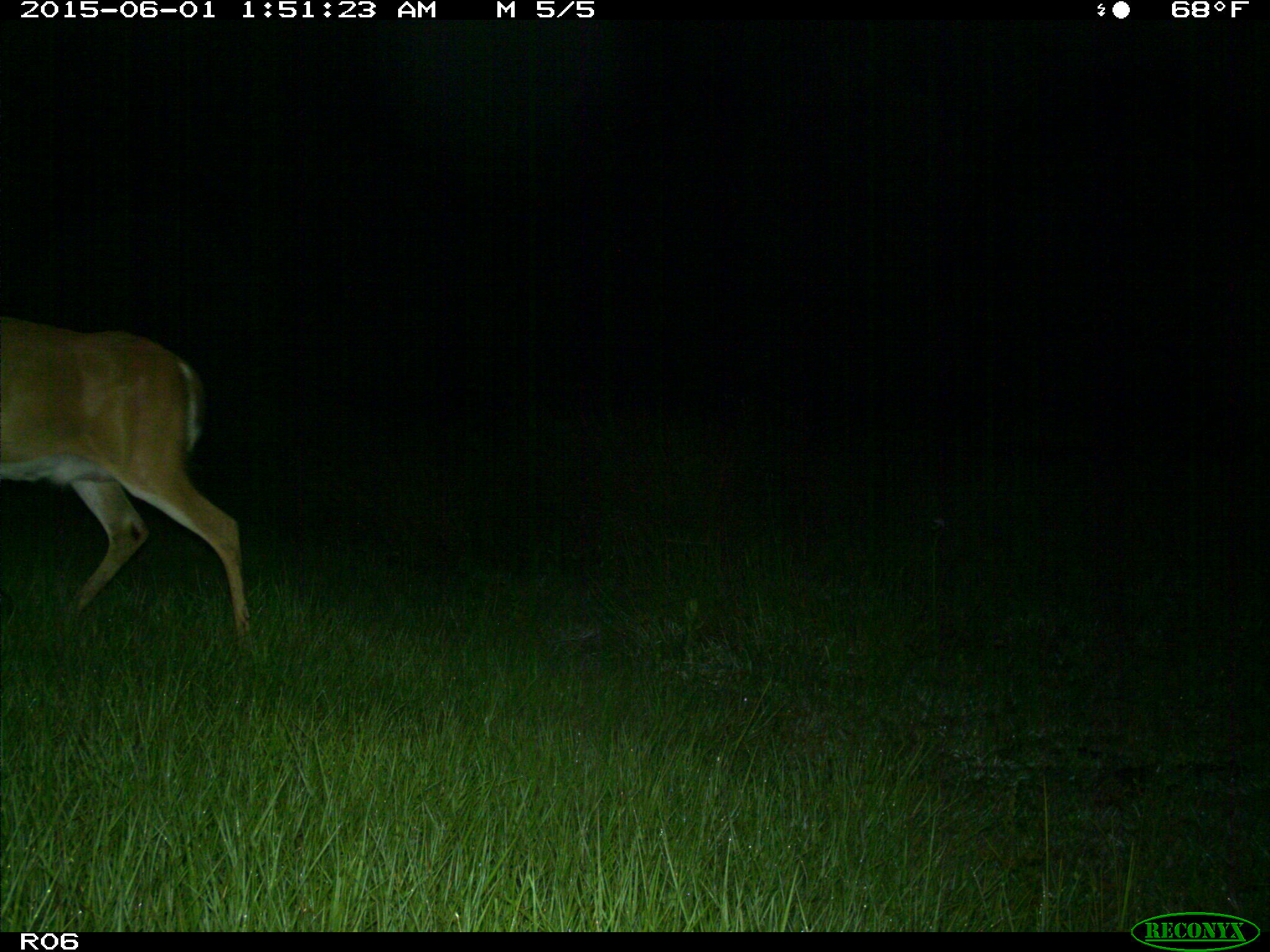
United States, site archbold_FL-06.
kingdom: Animalia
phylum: Chordata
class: Mammalia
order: Artiodactyla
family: Cervidae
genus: Odocoileus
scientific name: Odocoileus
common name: deer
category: unidentified deer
Unidentified deer (deer) (Odocoileus).